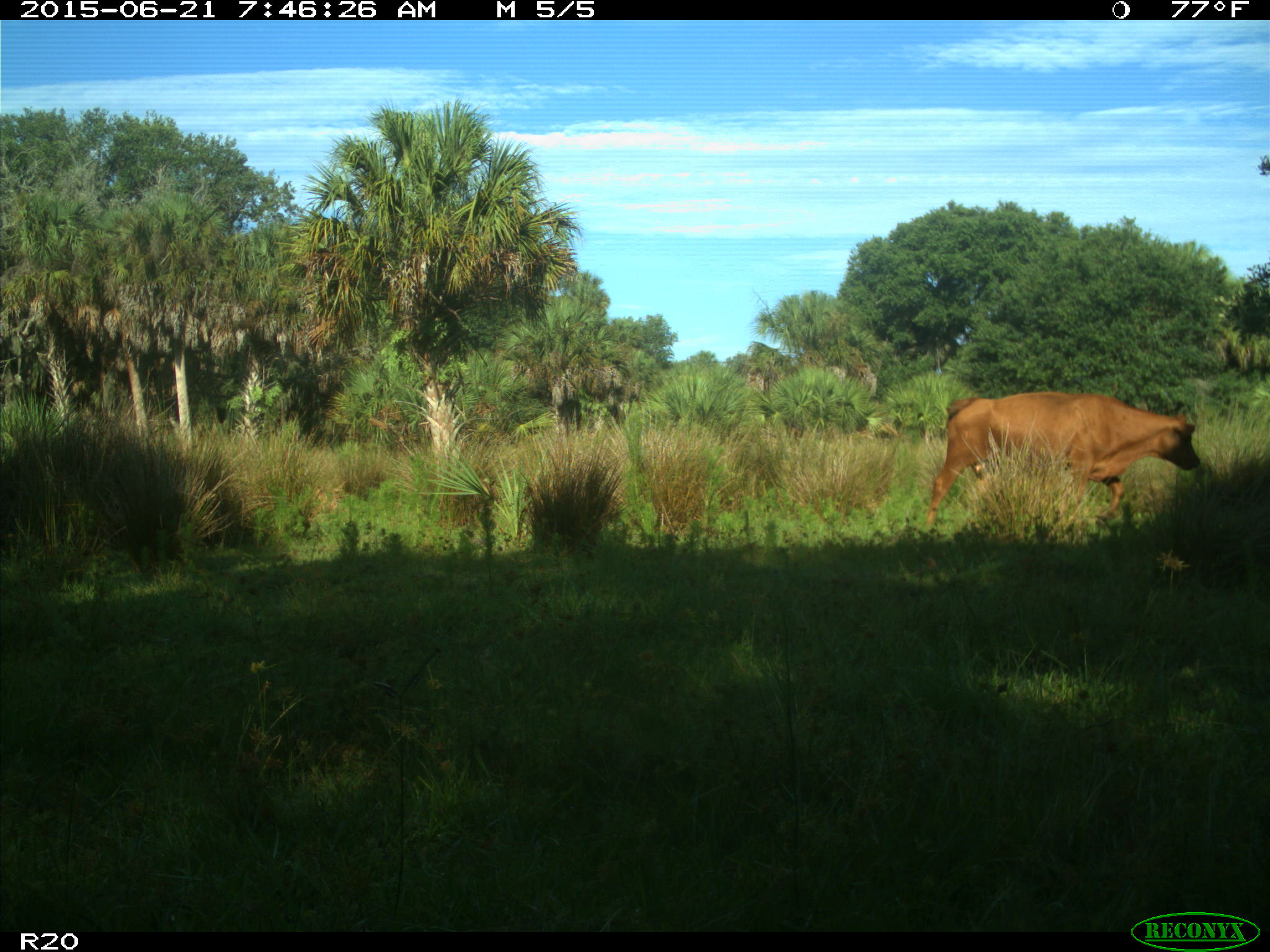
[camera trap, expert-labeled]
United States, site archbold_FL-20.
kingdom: Animalia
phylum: Chordata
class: Mammalia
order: Artiodactyla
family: Bovidae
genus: Bos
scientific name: Bos taurus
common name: domestic cow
Bos taurus (domestic cow).